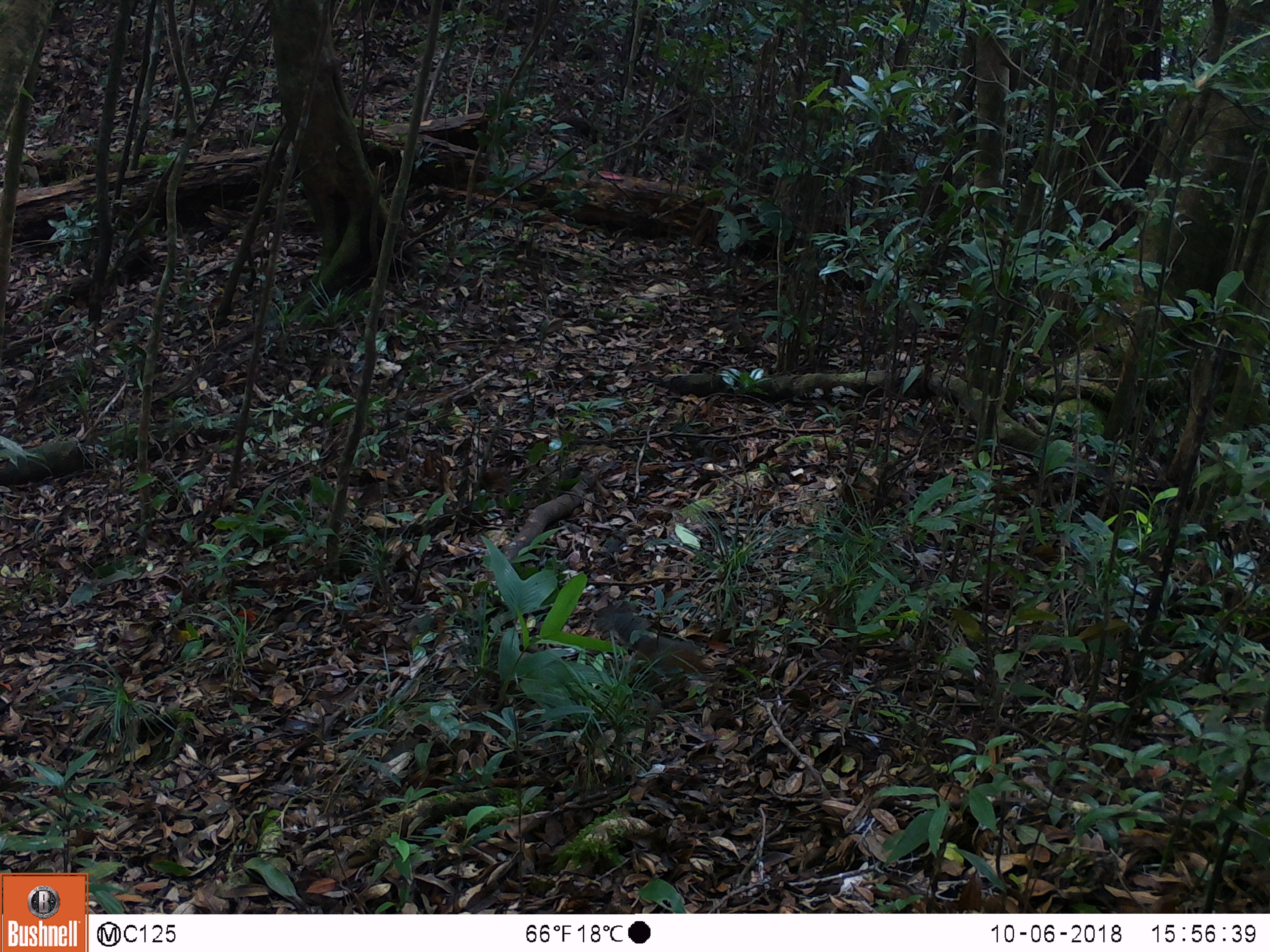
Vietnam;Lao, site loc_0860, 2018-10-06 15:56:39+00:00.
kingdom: Animalia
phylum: Chordata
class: Mammalia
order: Rodentia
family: Sciuridae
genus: Dremomys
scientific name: Dremomys rufigenis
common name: red-cheeked squirrel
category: red cheeked squirrel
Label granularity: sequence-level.